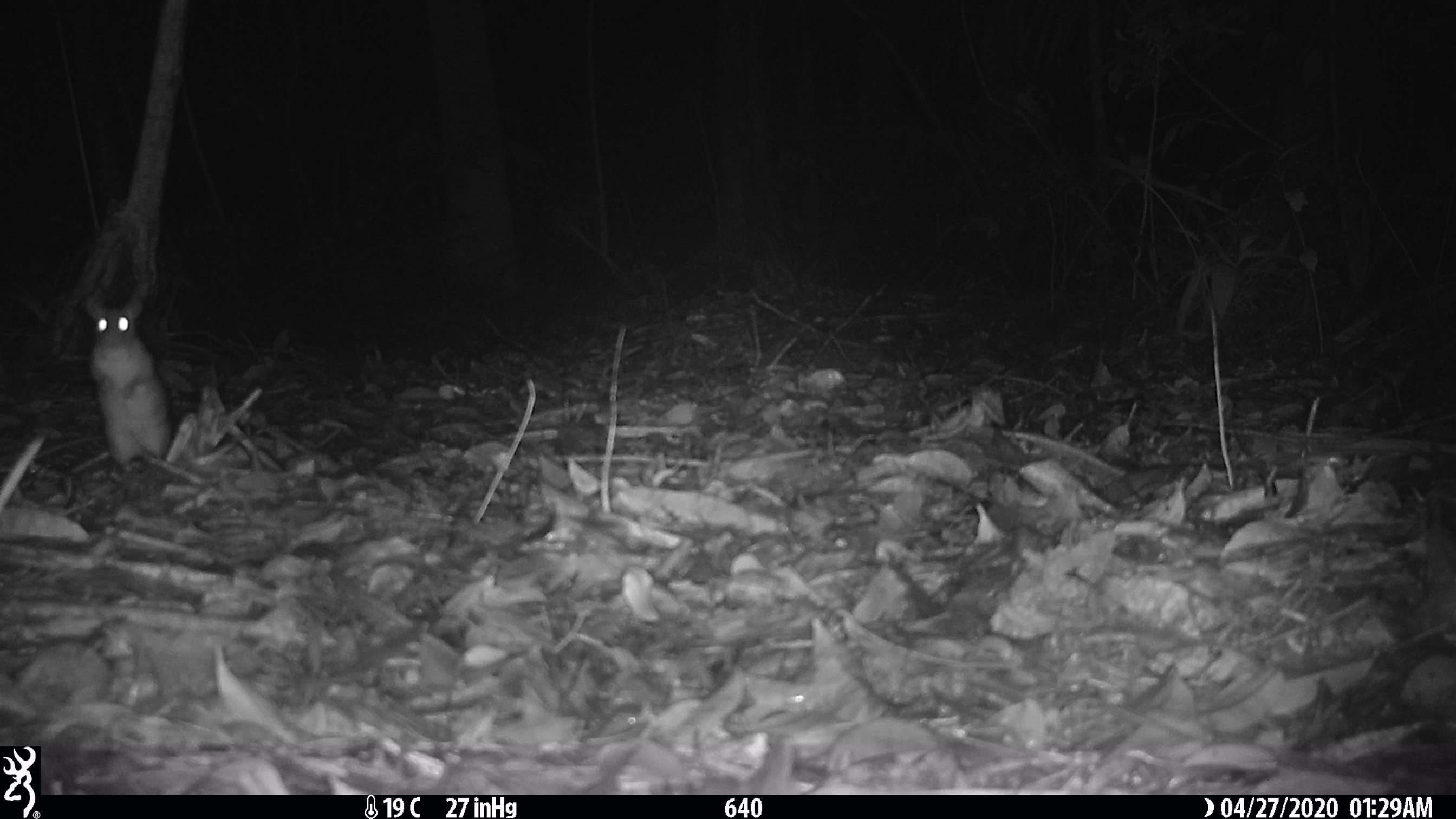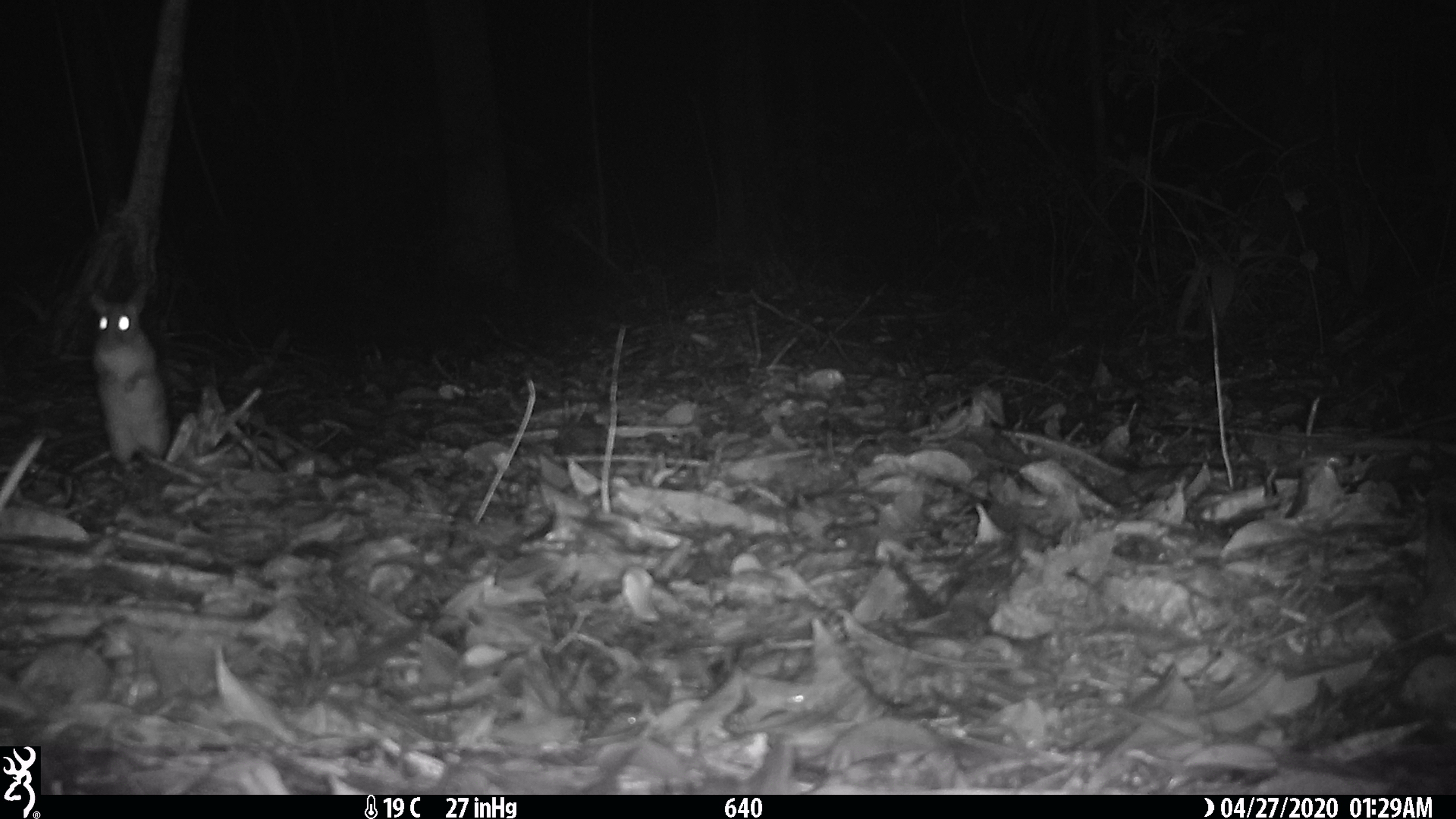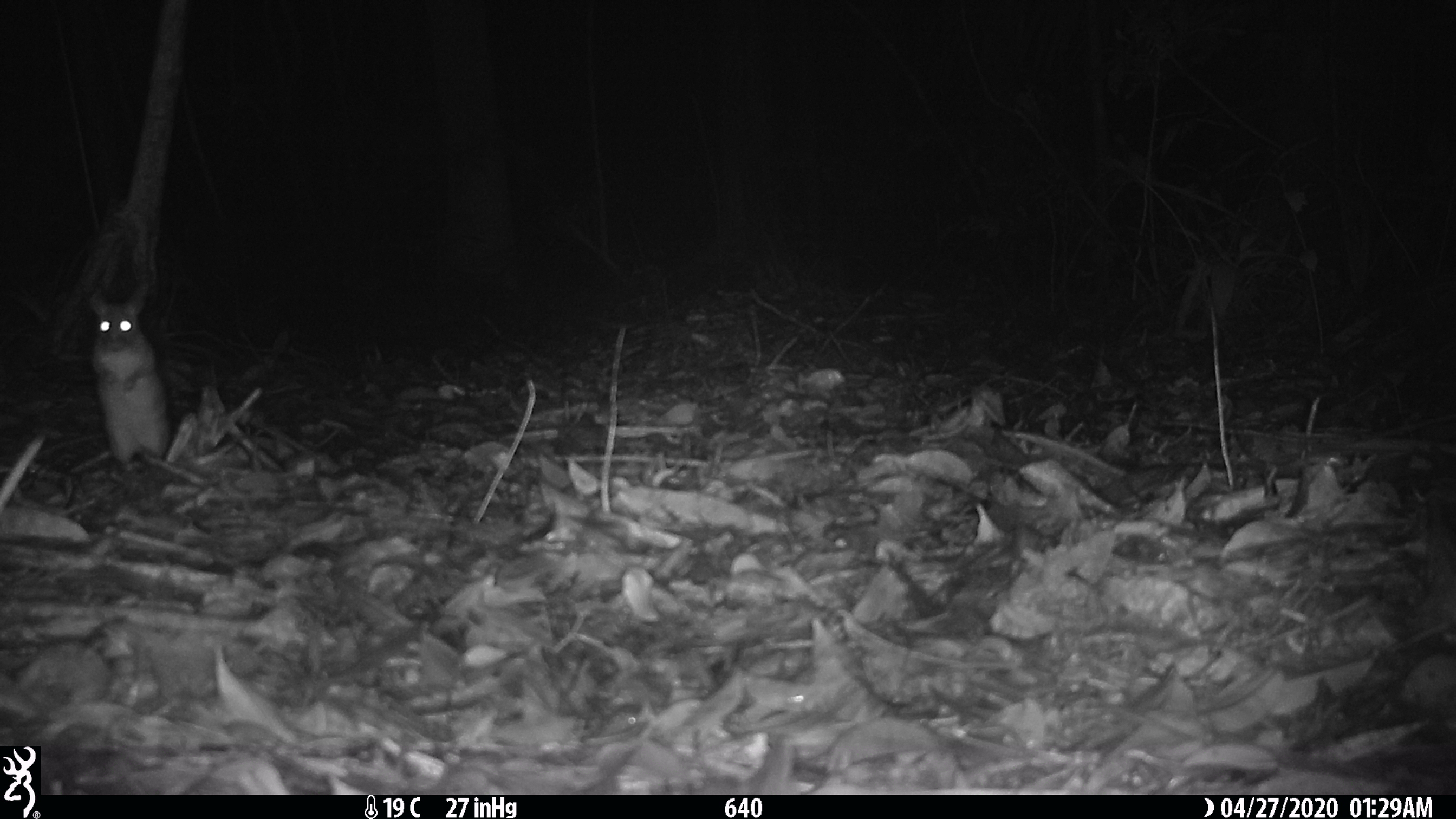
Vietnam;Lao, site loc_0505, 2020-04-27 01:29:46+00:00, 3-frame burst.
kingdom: Animalia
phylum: Chordata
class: Mammalia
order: Rodentia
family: Muridae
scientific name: Muridae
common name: old-world mice and rats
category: unidentified murid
Unidentified murid (old-world mice and rats) (Muridae). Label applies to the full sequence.